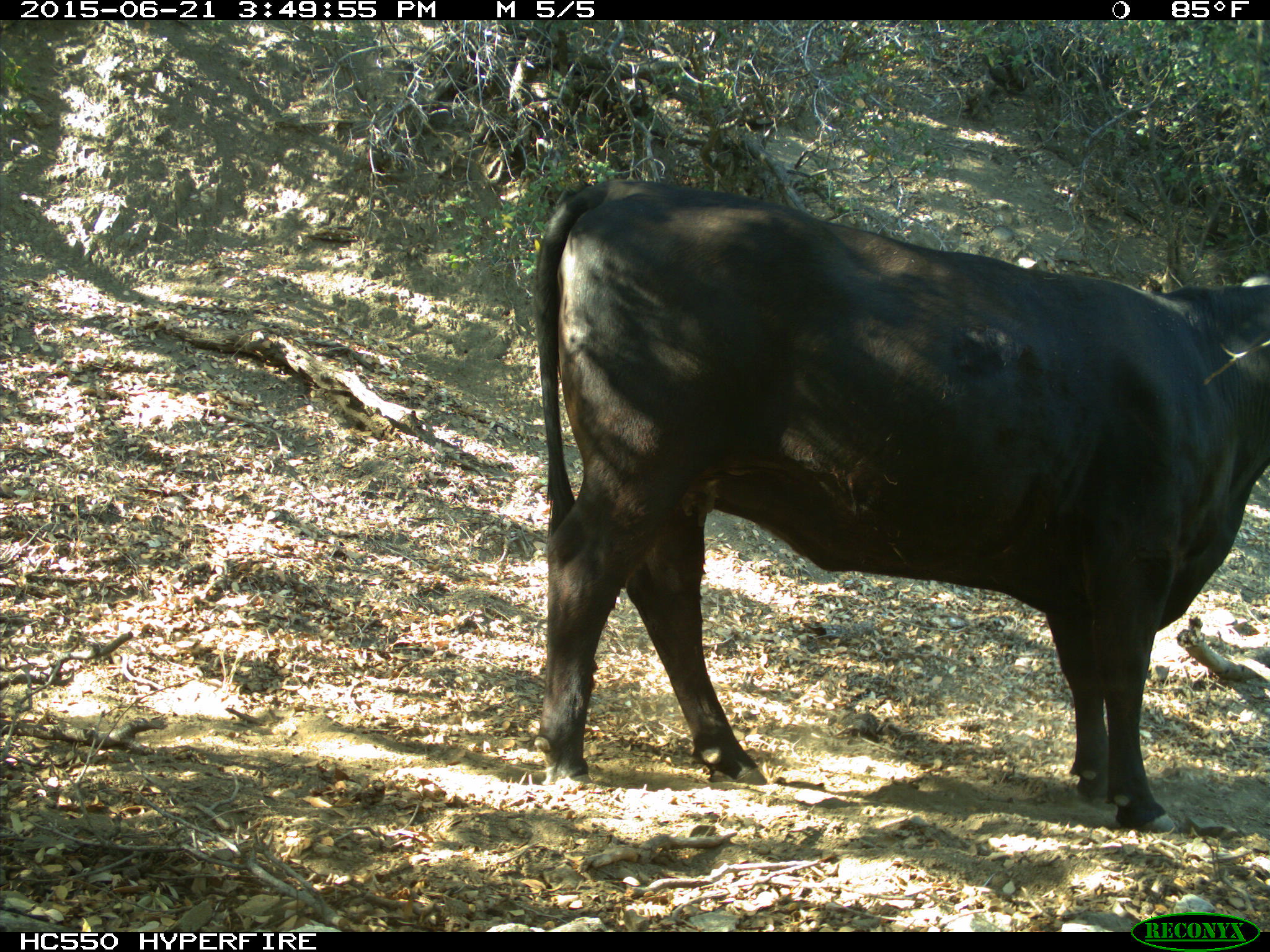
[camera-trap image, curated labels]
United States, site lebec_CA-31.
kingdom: Animalia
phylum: Chordata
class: Mammalia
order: Artiodactyla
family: Bovidae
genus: Bos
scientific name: Bos taurus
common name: domestic cow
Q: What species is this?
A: Bos taurus (domestic cow).